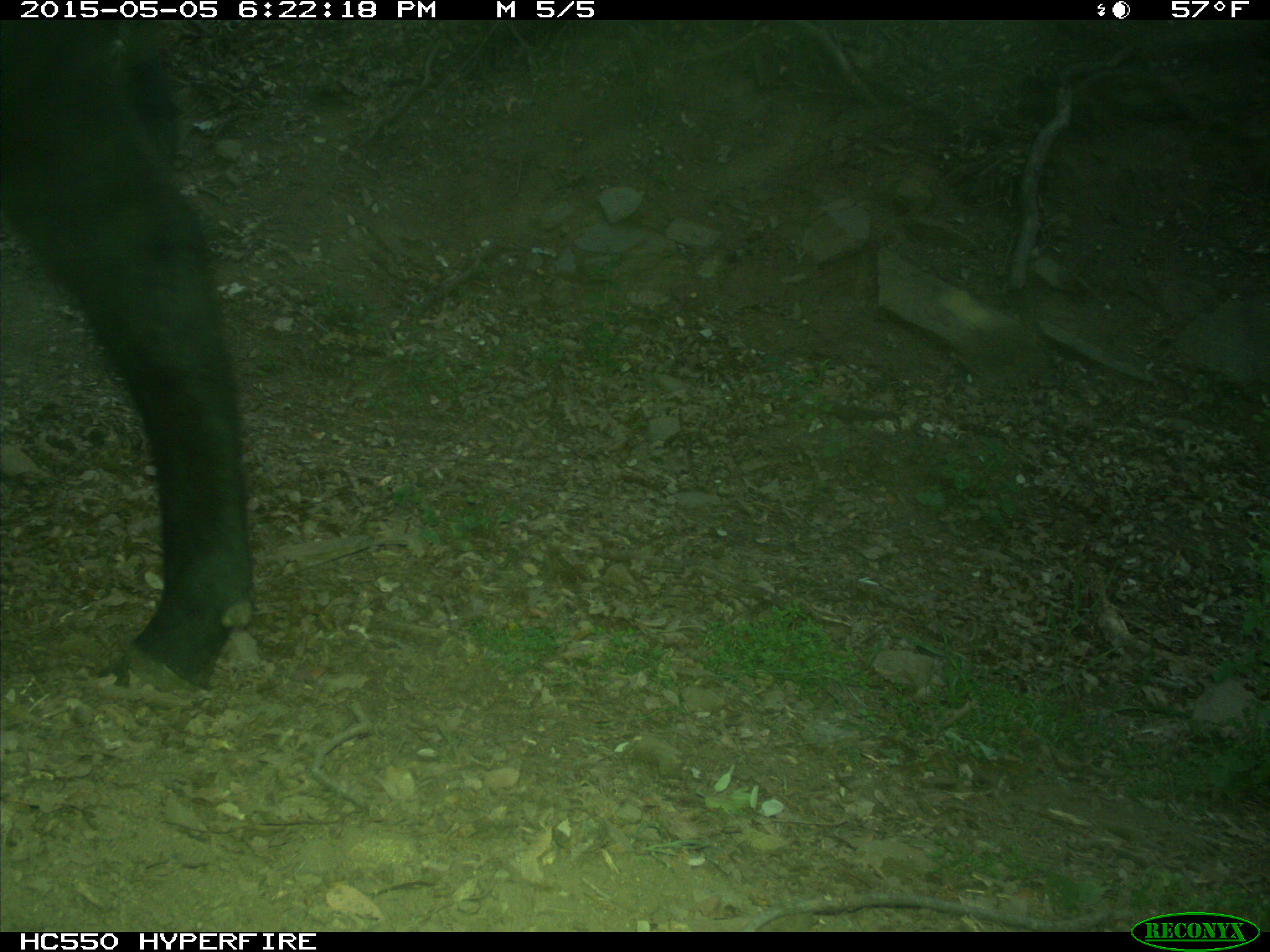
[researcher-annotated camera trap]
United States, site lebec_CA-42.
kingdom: Animalia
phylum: Chordata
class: Mammalia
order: Artiodactyla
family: Bovidae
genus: Bos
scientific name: Bos taurus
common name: domestic cow